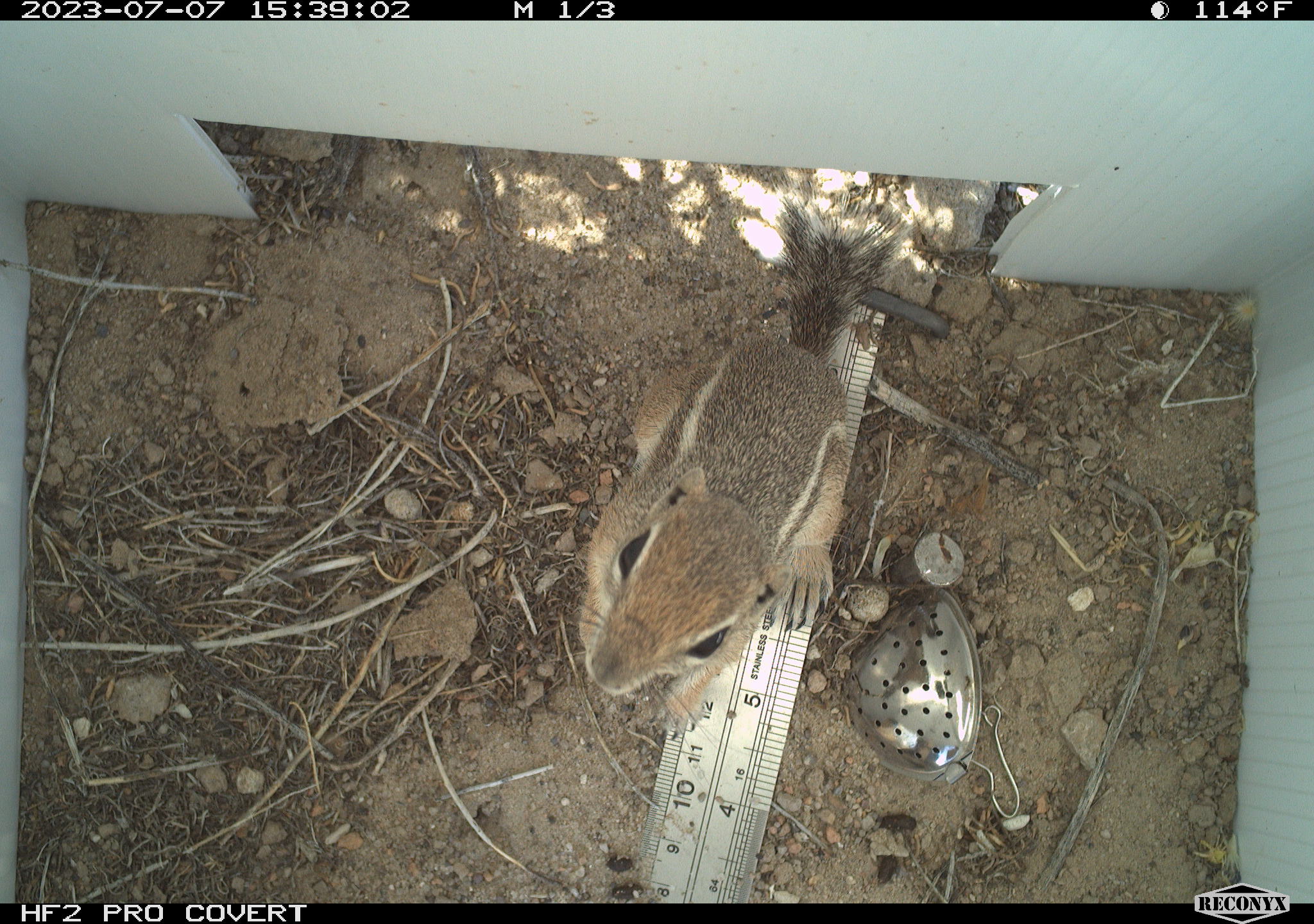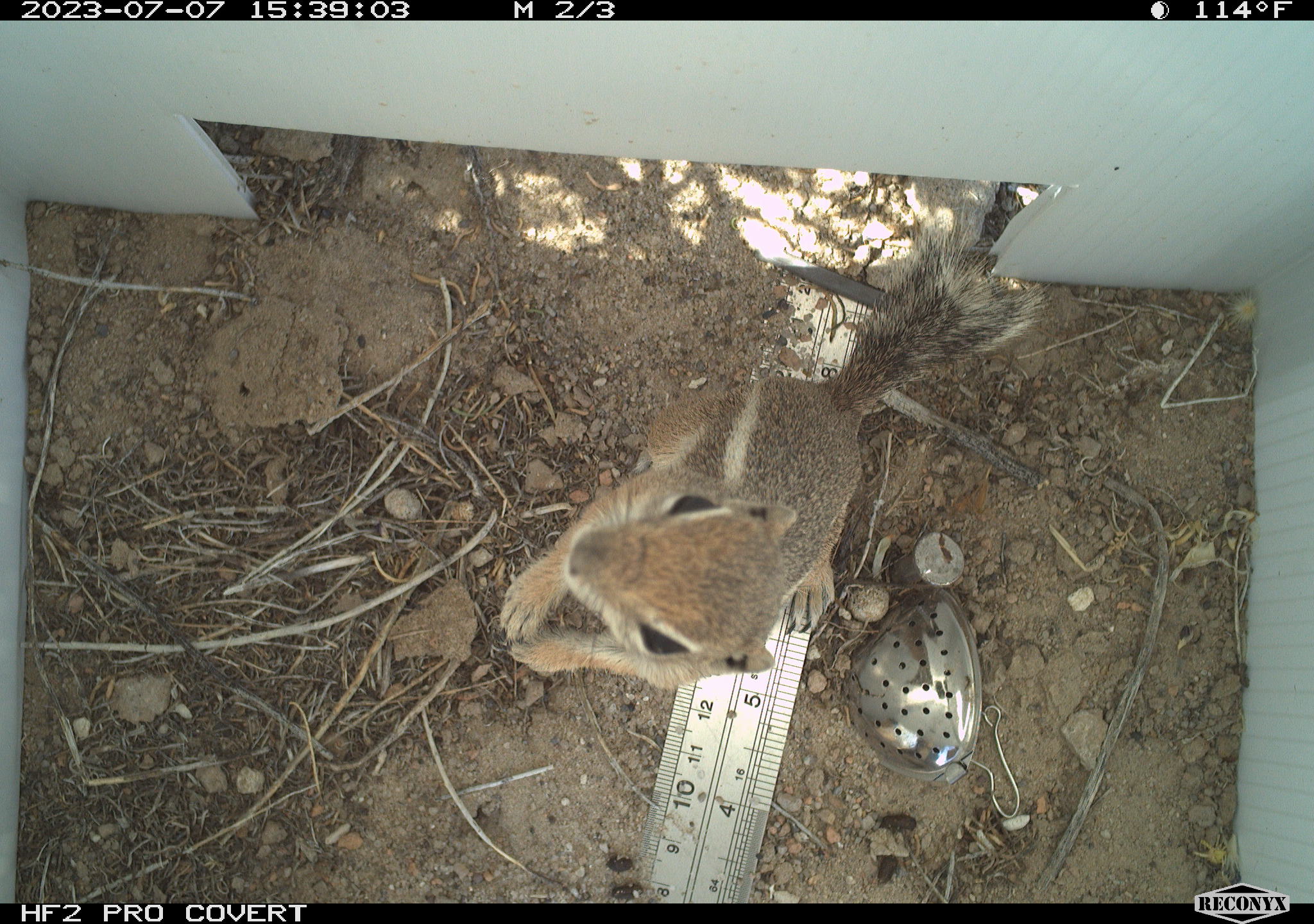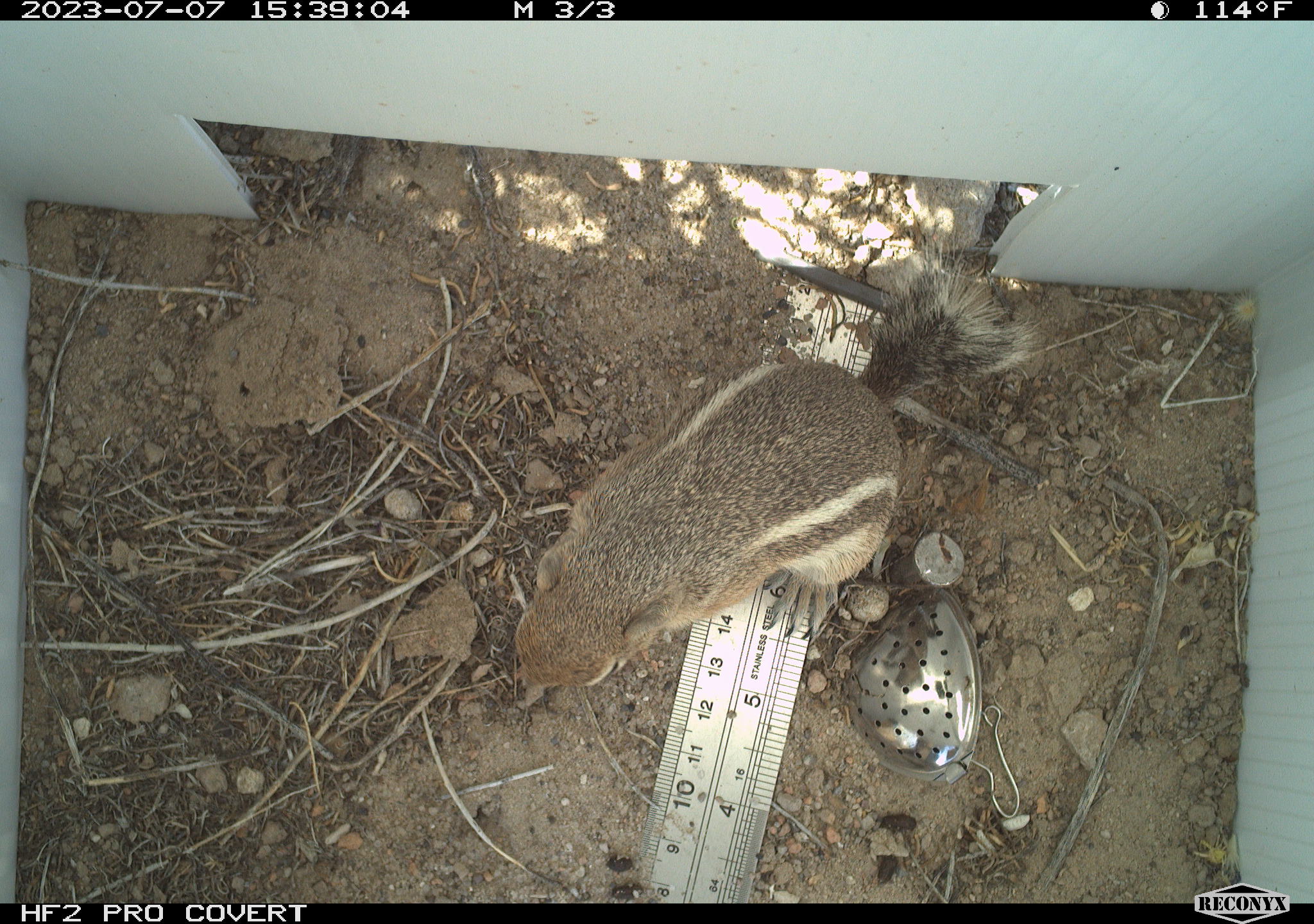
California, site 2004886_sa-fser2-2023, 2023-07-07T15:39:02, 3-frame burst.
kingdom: Animalia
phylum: Chordata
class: Mammalia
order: Rodentia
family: Sciuridae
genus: Ammospermophilus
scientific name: Ammospermophilus leucurus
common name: white-tailed antelope squirrel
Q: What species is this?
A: White-tailed antelope squirrel (Ammospermophilus leucurus).